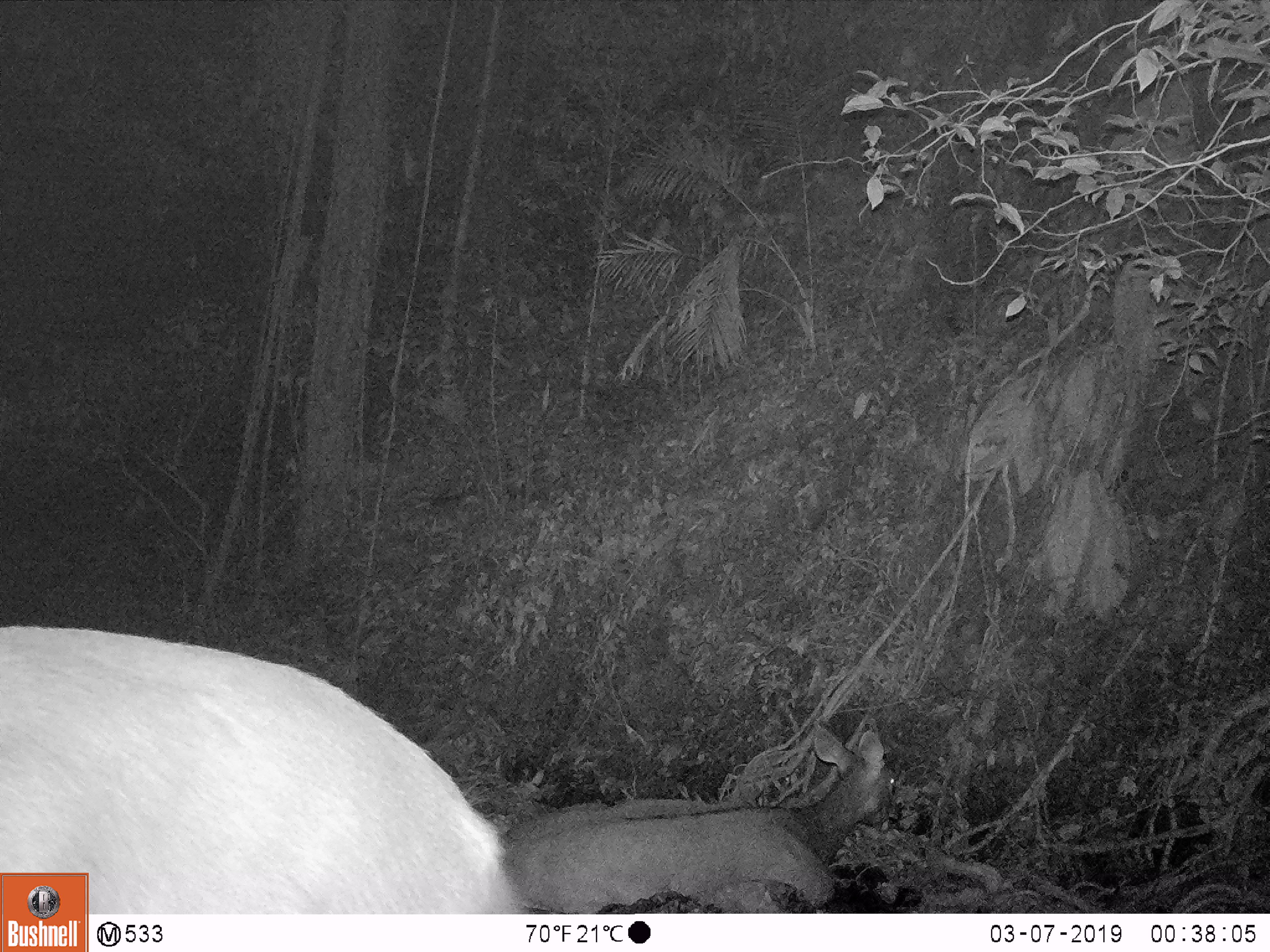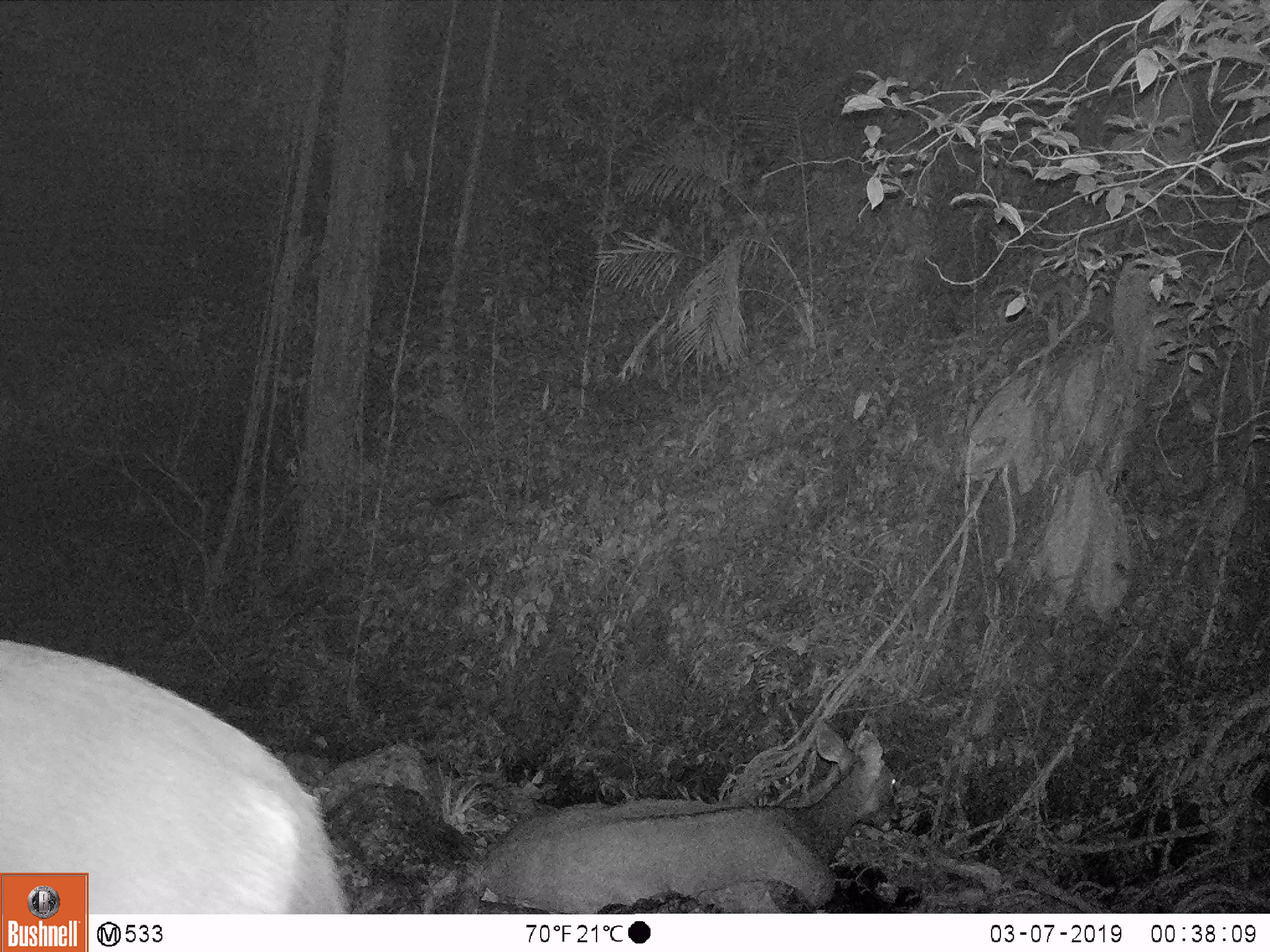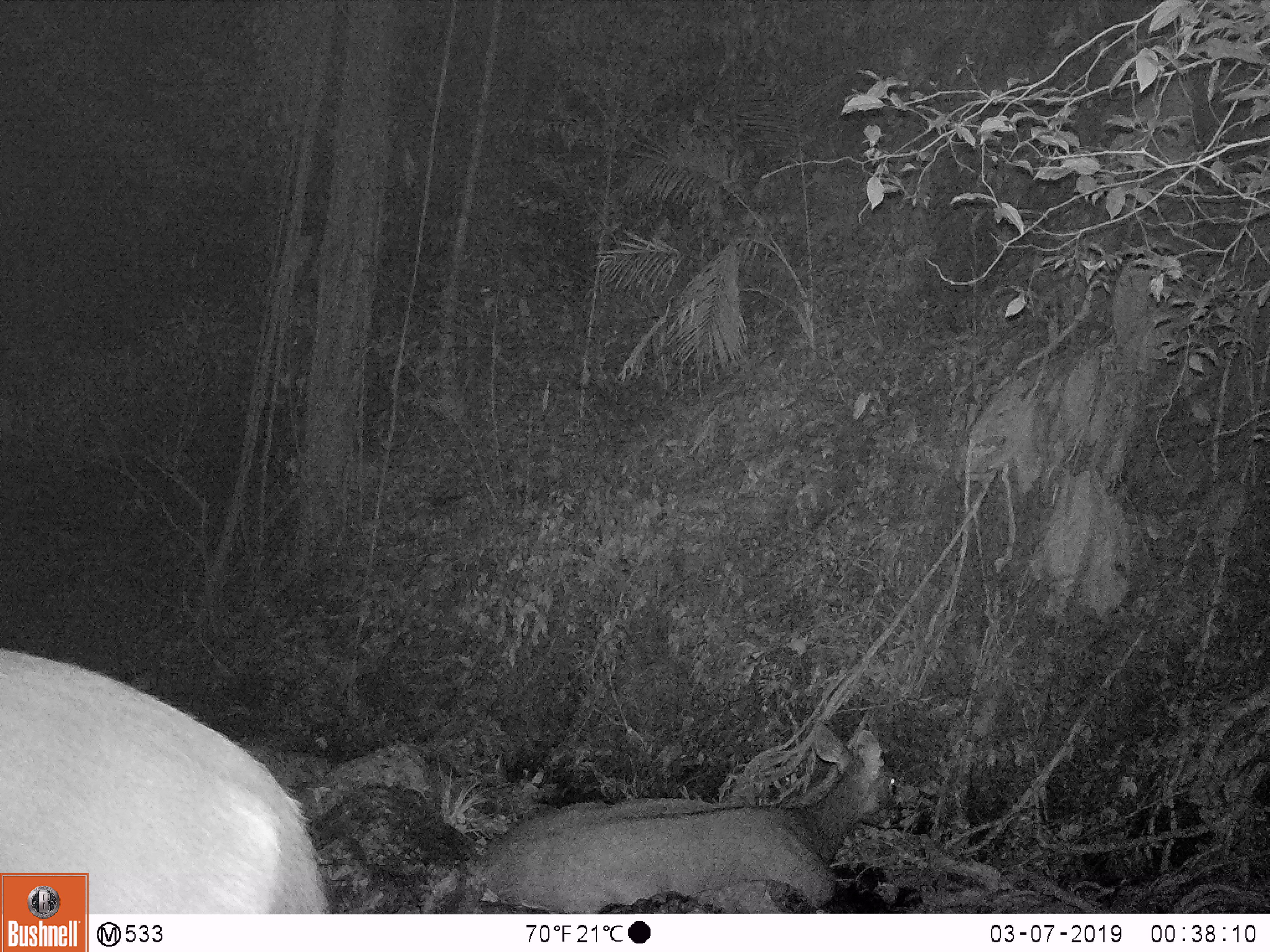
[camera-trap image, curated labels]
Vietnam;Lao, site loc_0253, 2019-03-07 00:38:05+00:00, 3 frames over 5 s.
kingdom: Animalia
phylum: Chordata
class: Mammalia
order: Artiodactyla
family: Cervidae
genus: Rusa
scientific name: Rusa unicolor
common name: sambar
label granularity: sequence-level